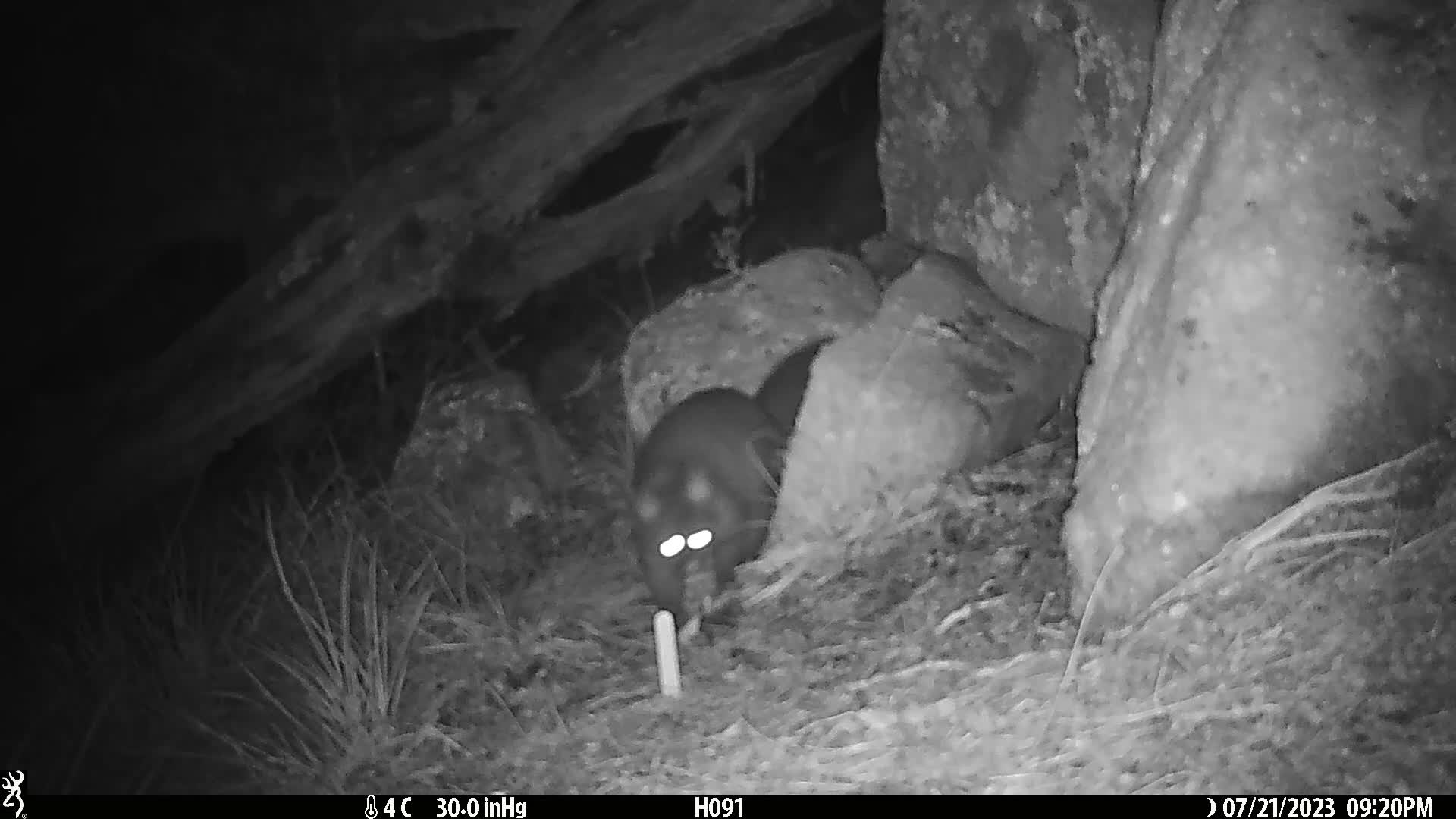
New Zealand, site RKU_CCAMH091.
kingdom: Animalia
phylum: Chordata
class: Mammalia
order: Diprotodontia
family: Phalangeridae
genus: Trichosurus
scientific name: Trichosurus vulpecula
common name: common brushtail possum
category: possum